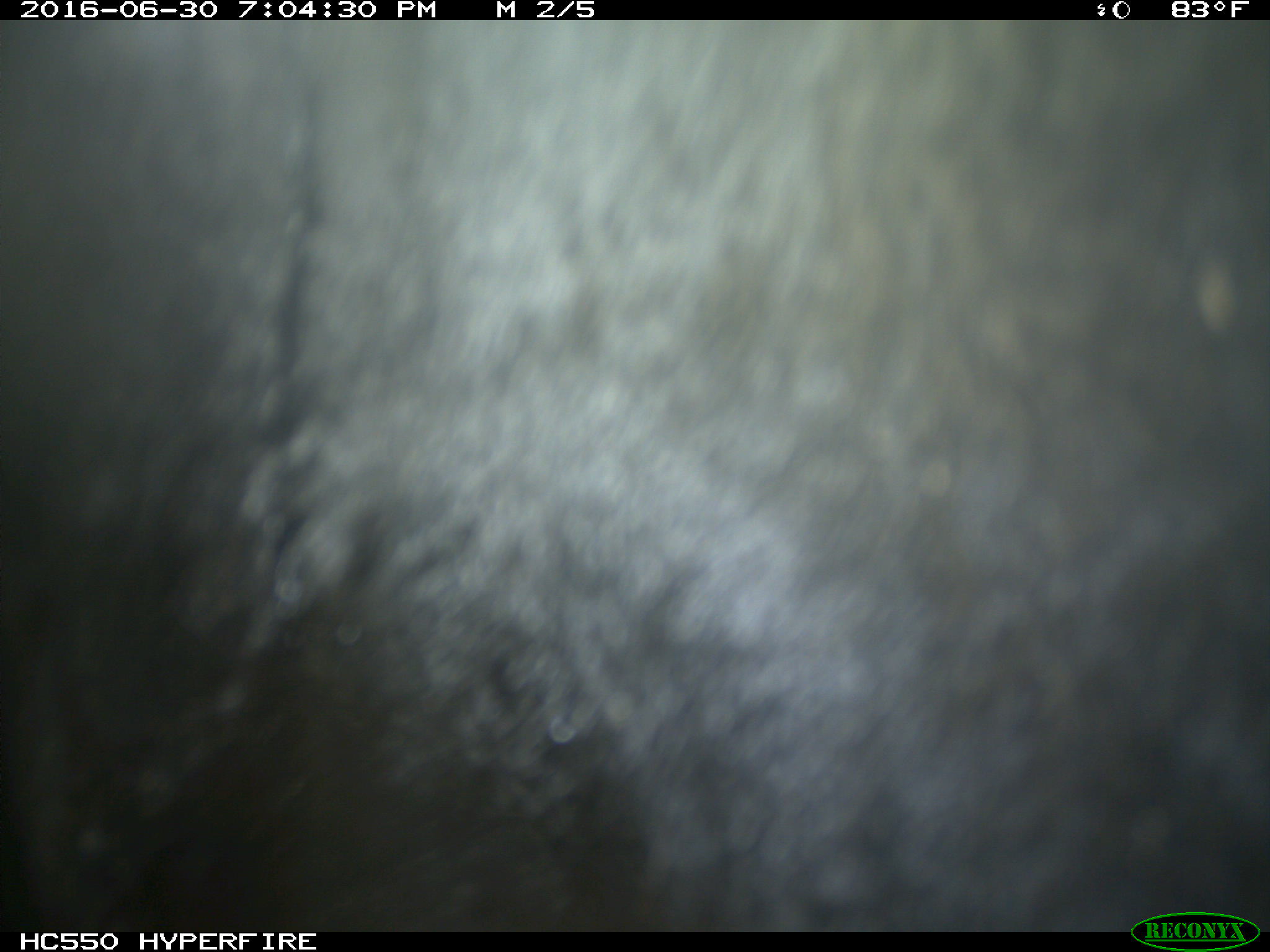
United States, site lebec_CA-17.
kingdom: Animalia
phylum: Chordata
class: Mammalia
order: Artiodactyla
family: Bovidae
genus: Bos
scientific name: Bos taurus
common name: domestic cow